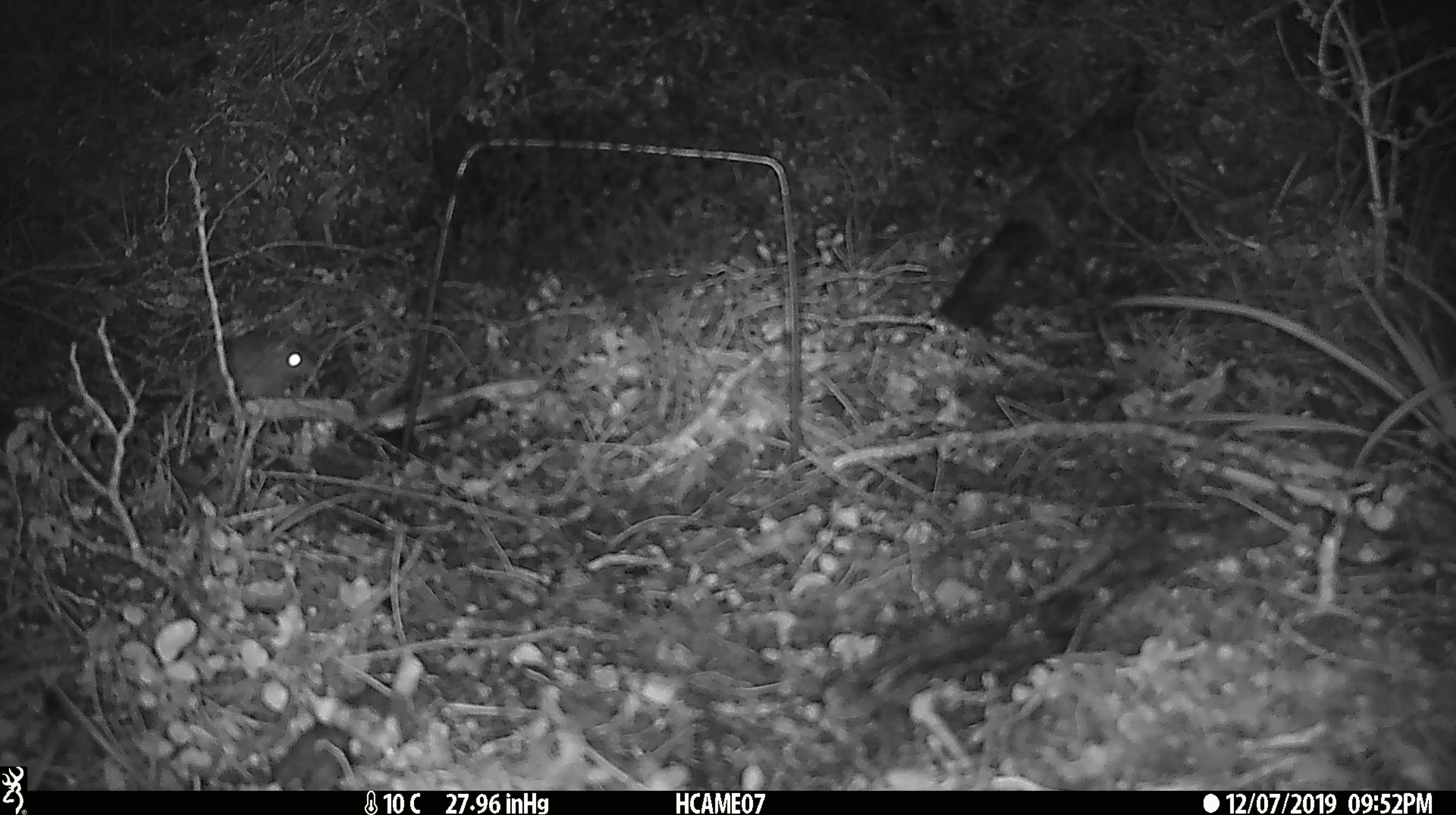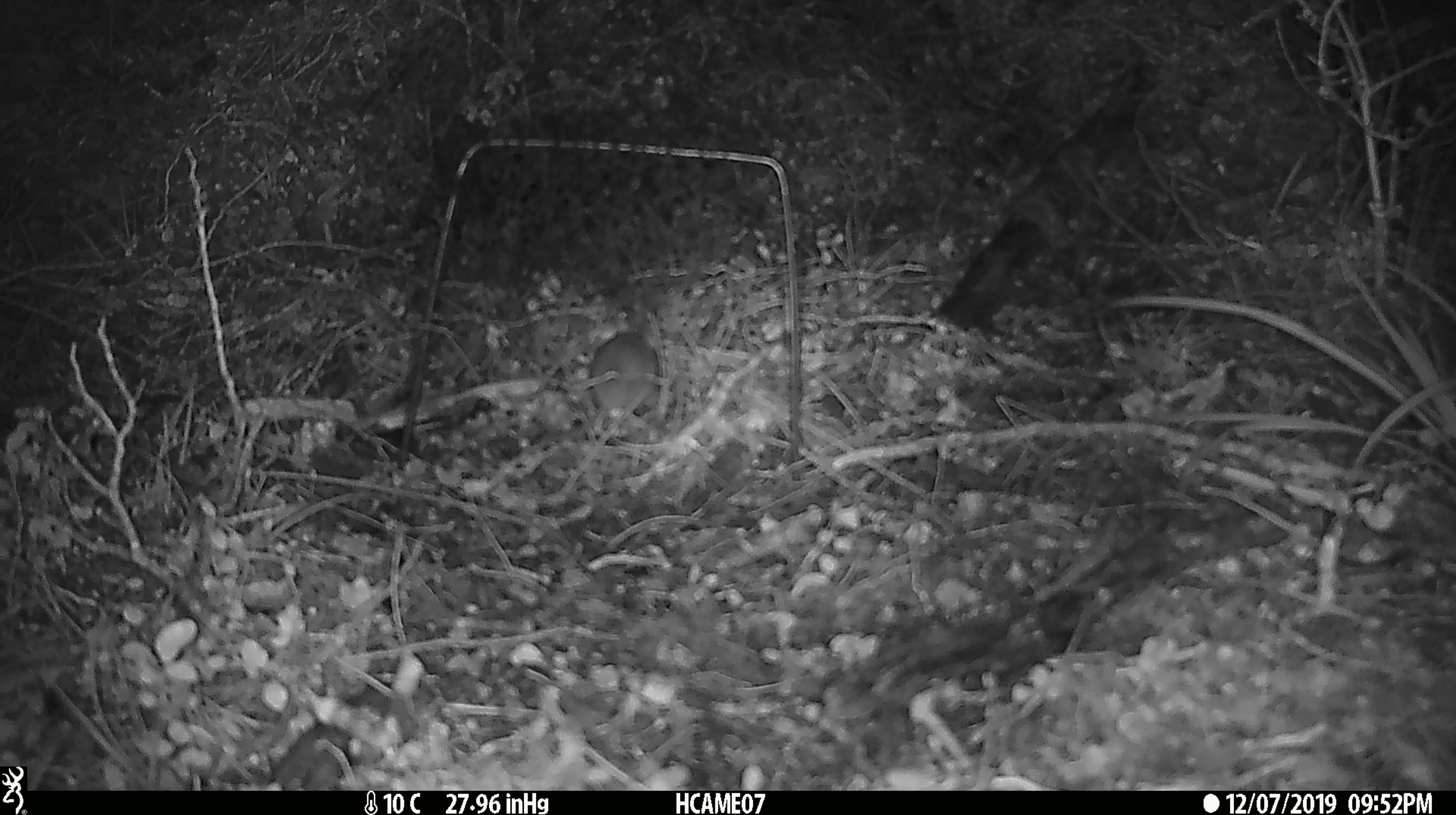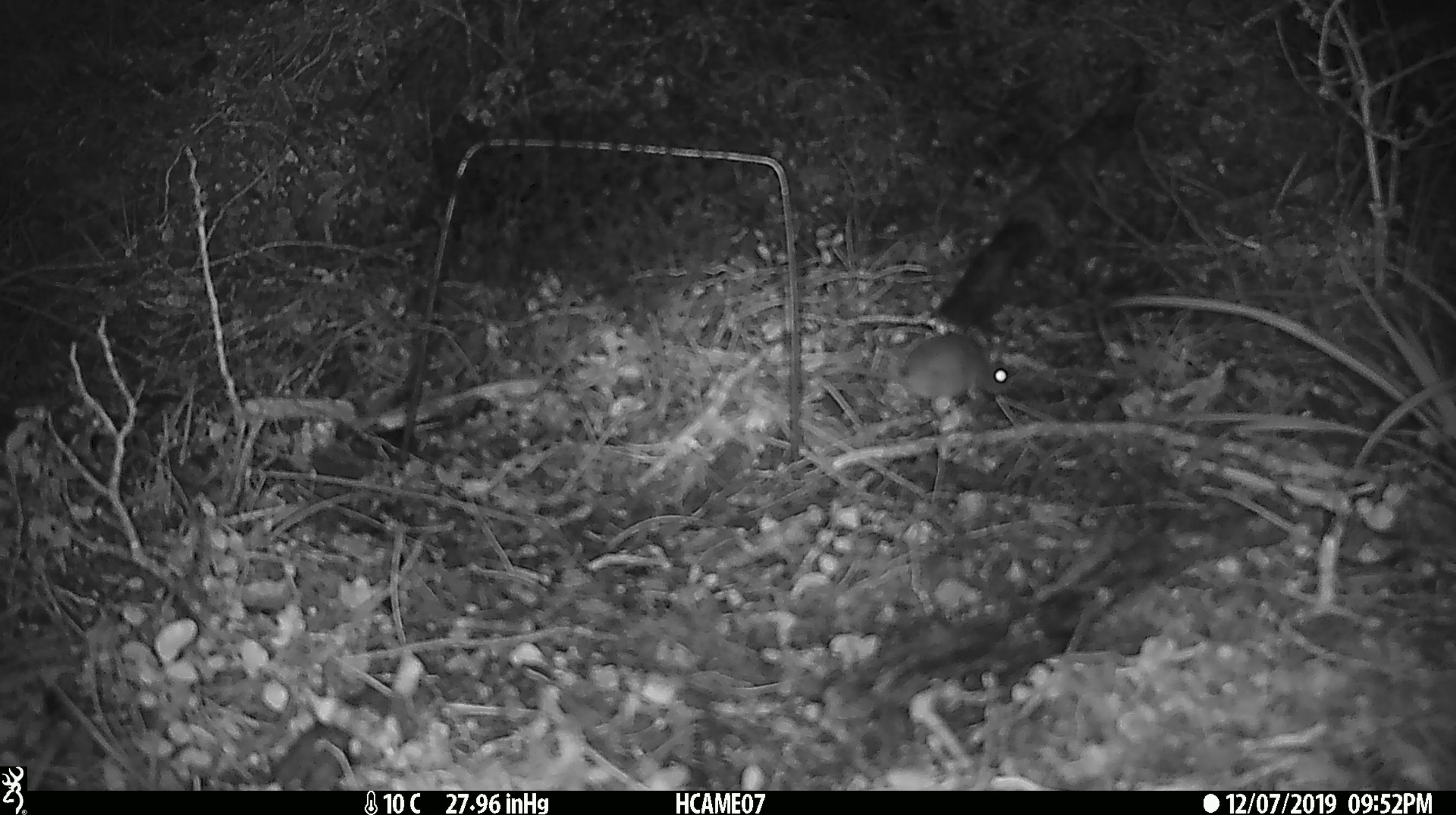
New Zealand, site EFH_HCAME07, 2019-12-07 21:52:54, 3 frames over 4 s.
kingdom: Animalia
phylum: Chordata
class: Mammalia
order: Rodentia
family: Muridae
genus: Mus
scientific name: Mus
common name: mouse